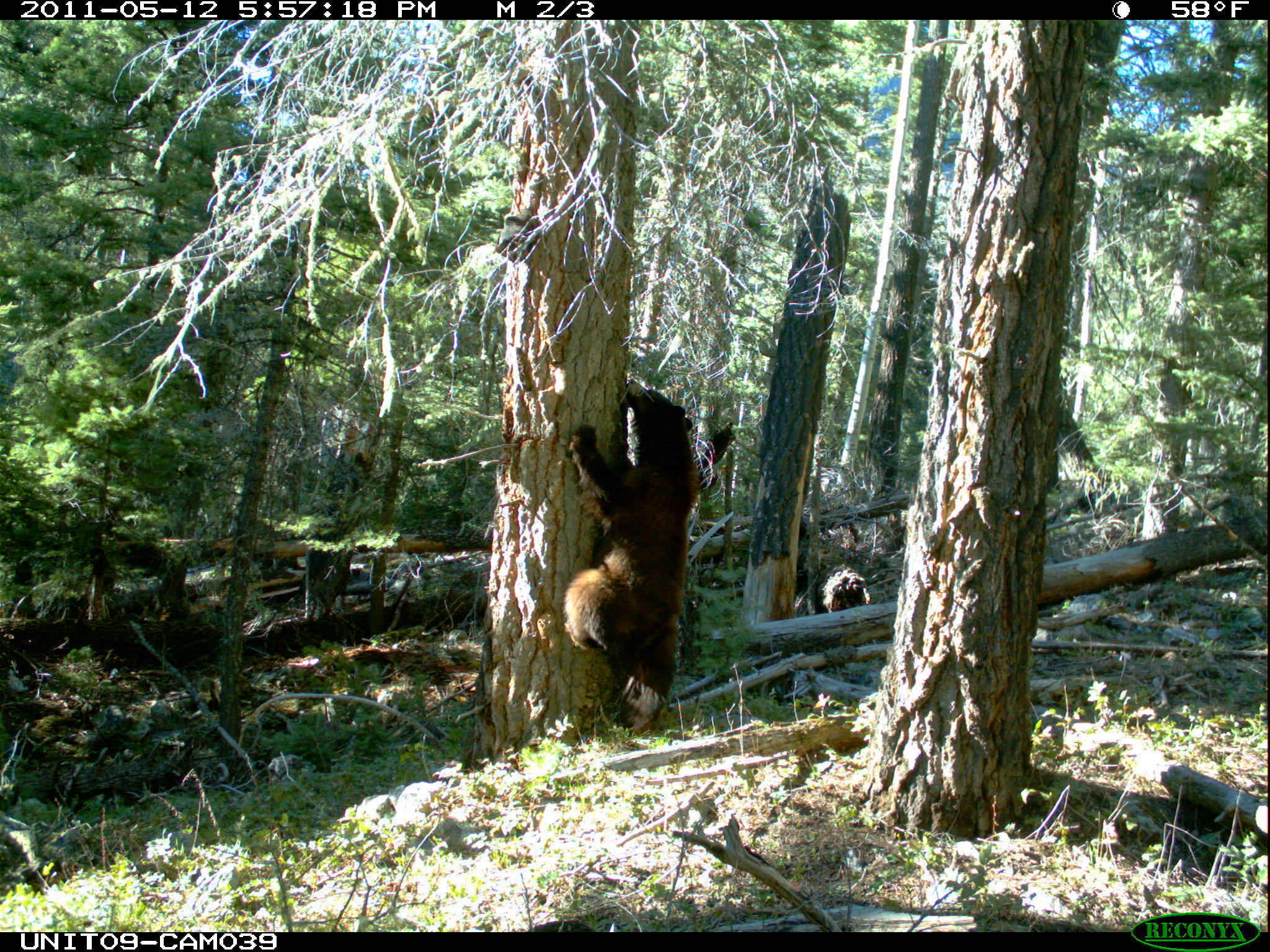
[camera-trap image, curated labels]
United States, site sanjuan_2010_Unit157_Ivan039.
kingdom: Animalia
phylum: Chordata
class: Mammalia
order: Carnivora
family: Ursidae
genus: Ursus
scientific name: Ursus americanus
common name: american black bear